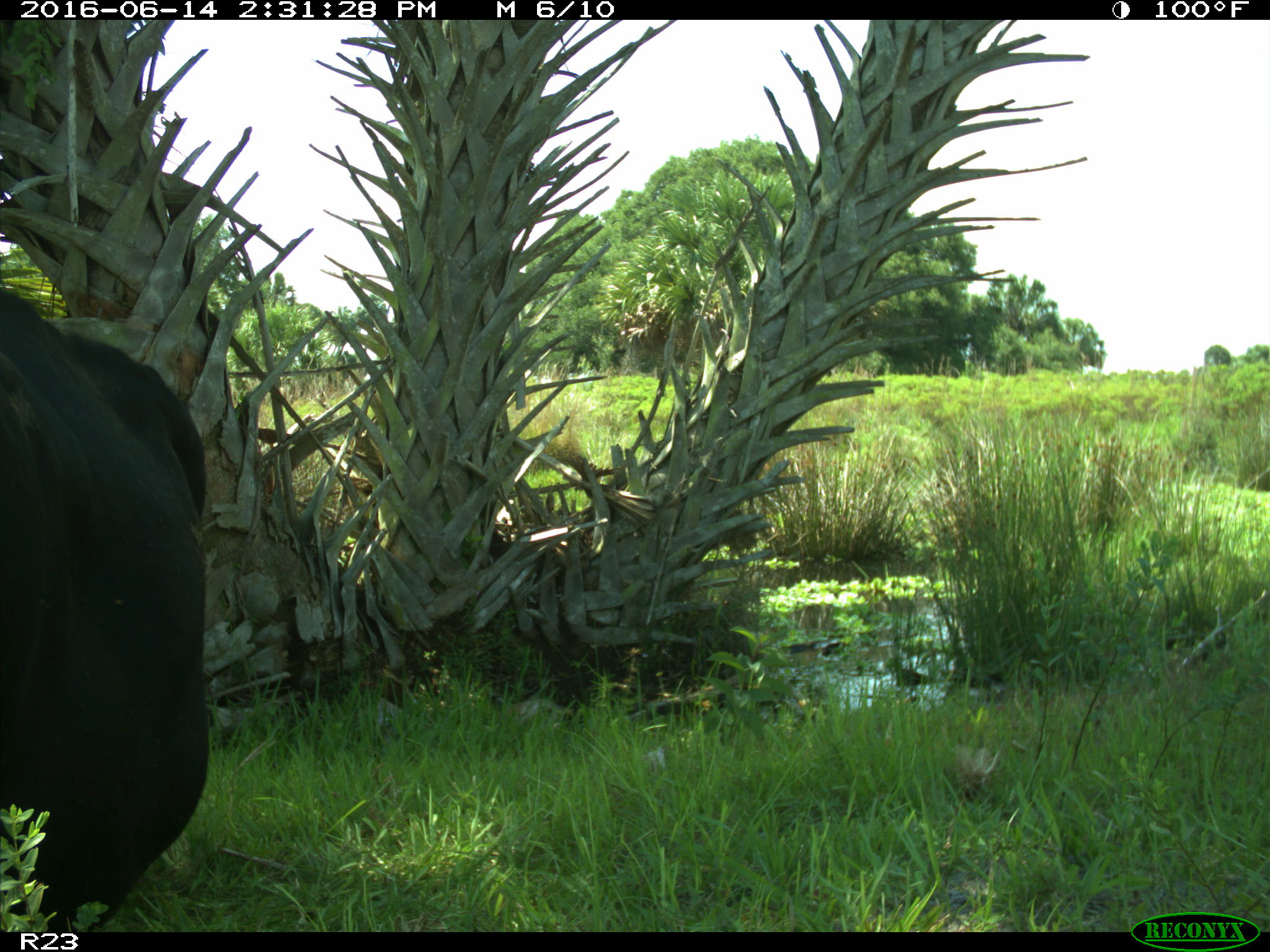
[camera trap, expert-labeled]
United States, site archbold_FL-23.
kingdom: Animalia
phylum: Chordata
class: Mammalia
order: Artiodactyla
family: Bovidae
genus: Bos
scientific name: Bos taurus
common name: domestic cow